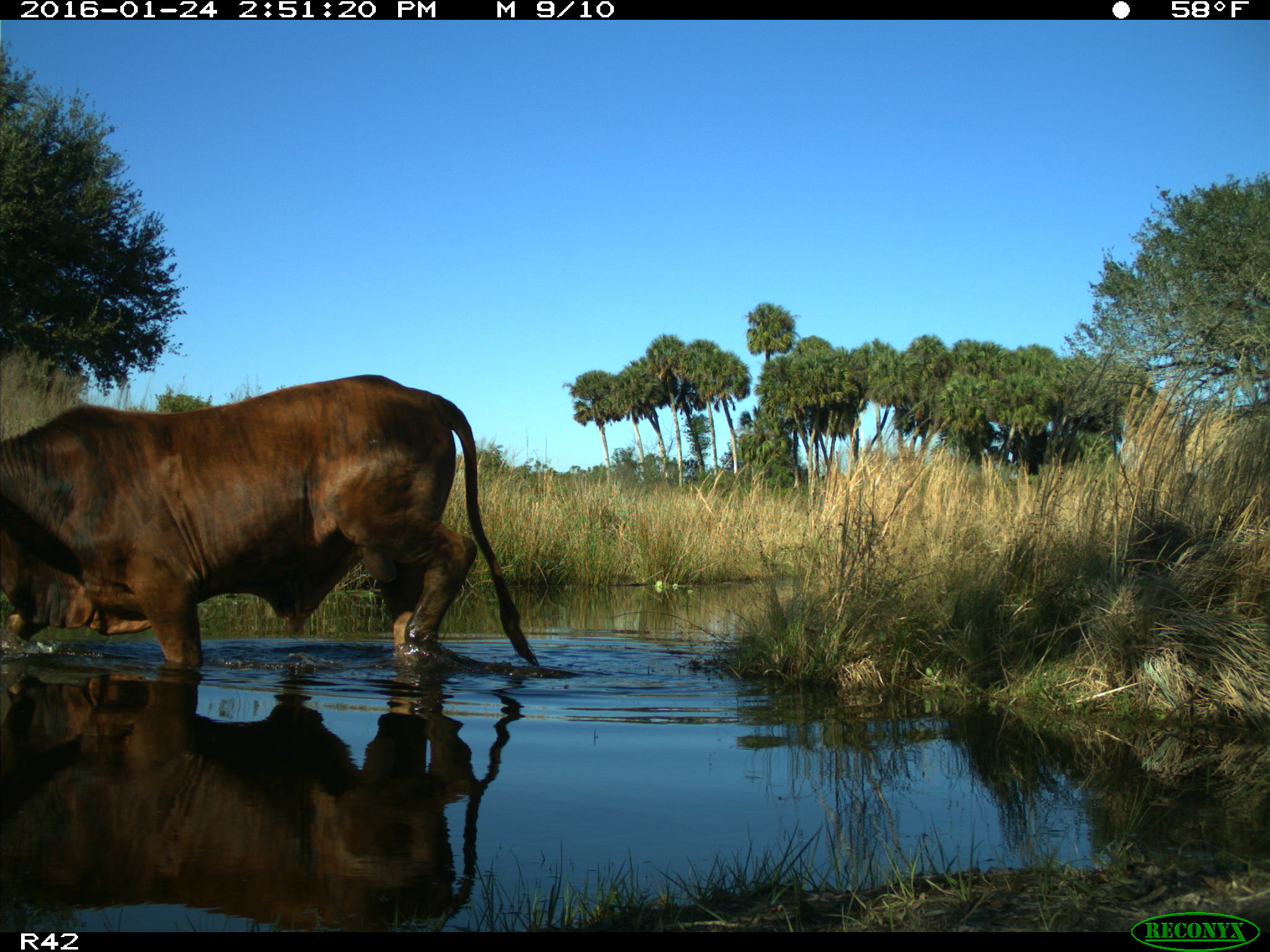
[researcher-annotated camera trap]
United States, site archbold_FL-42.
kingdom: Animalia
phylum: Chordata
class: Mammalia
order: Artiodactyla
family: Bovidae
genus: Bos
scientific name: Bos taurus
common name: domestic cow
Bos taurus (domestic cow).